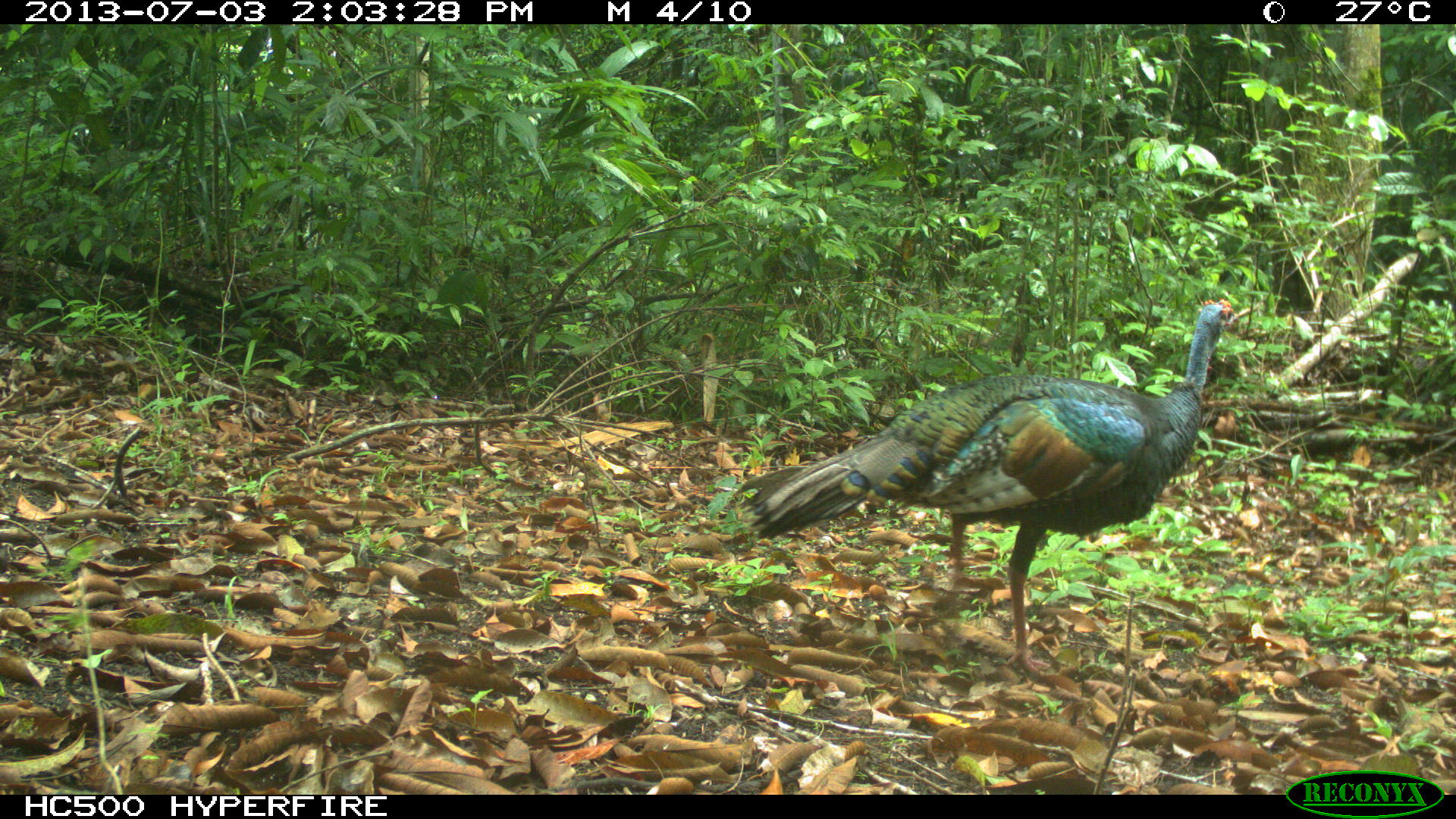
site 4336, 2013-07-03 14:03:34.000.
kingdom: Animalia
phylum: Chordata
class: Aves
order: Galliformes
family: Phasianidae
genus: Meleagris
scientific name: Meleagris ocellata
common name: ocellated turkey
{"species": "Meleagris ocellata (ocellated turkey)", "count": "1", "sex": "female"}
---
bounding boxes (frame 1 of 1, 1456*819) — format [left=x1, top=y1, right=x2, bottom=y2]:
meleagris ocellata: [left=731, top=296, right=1240, bottom=678]